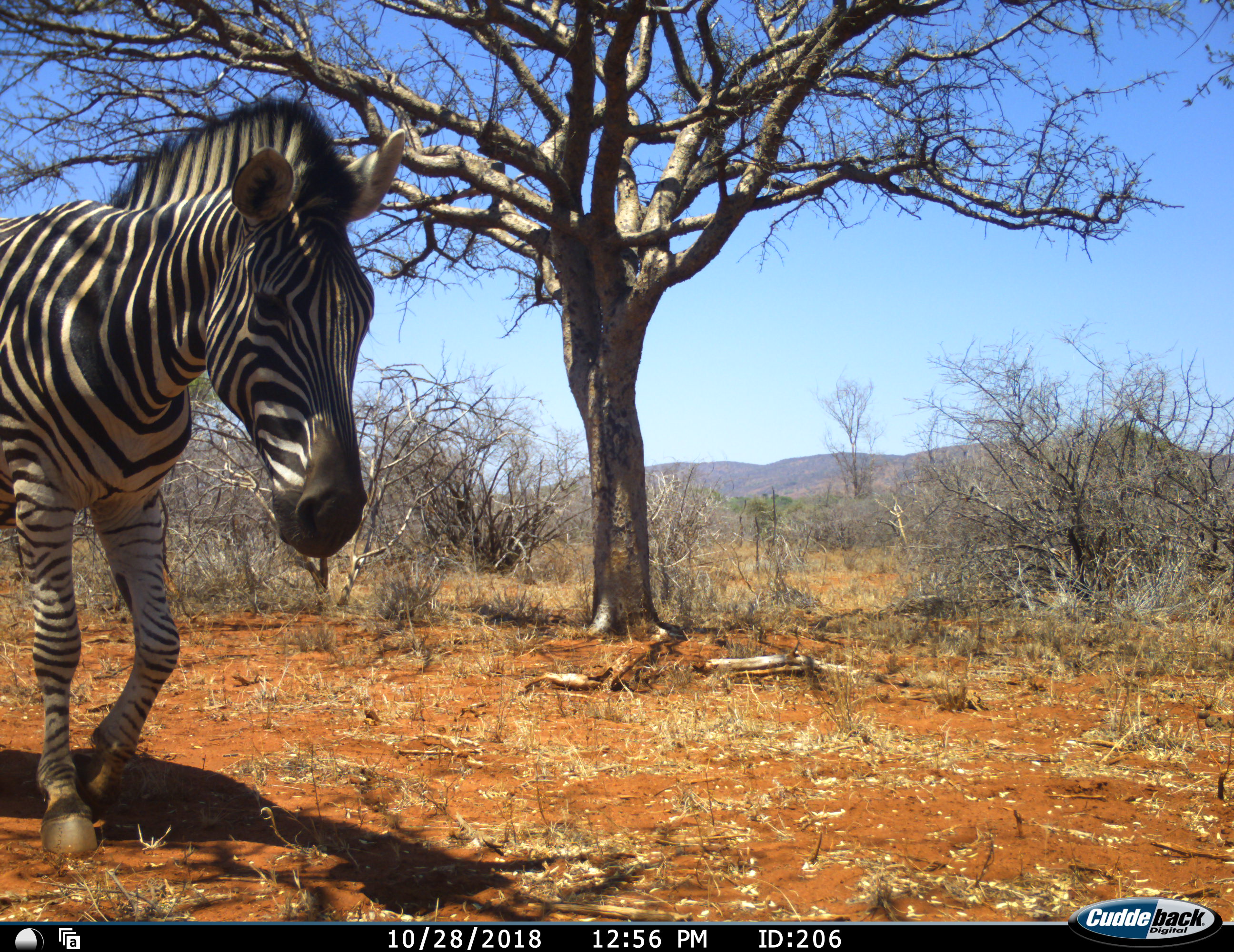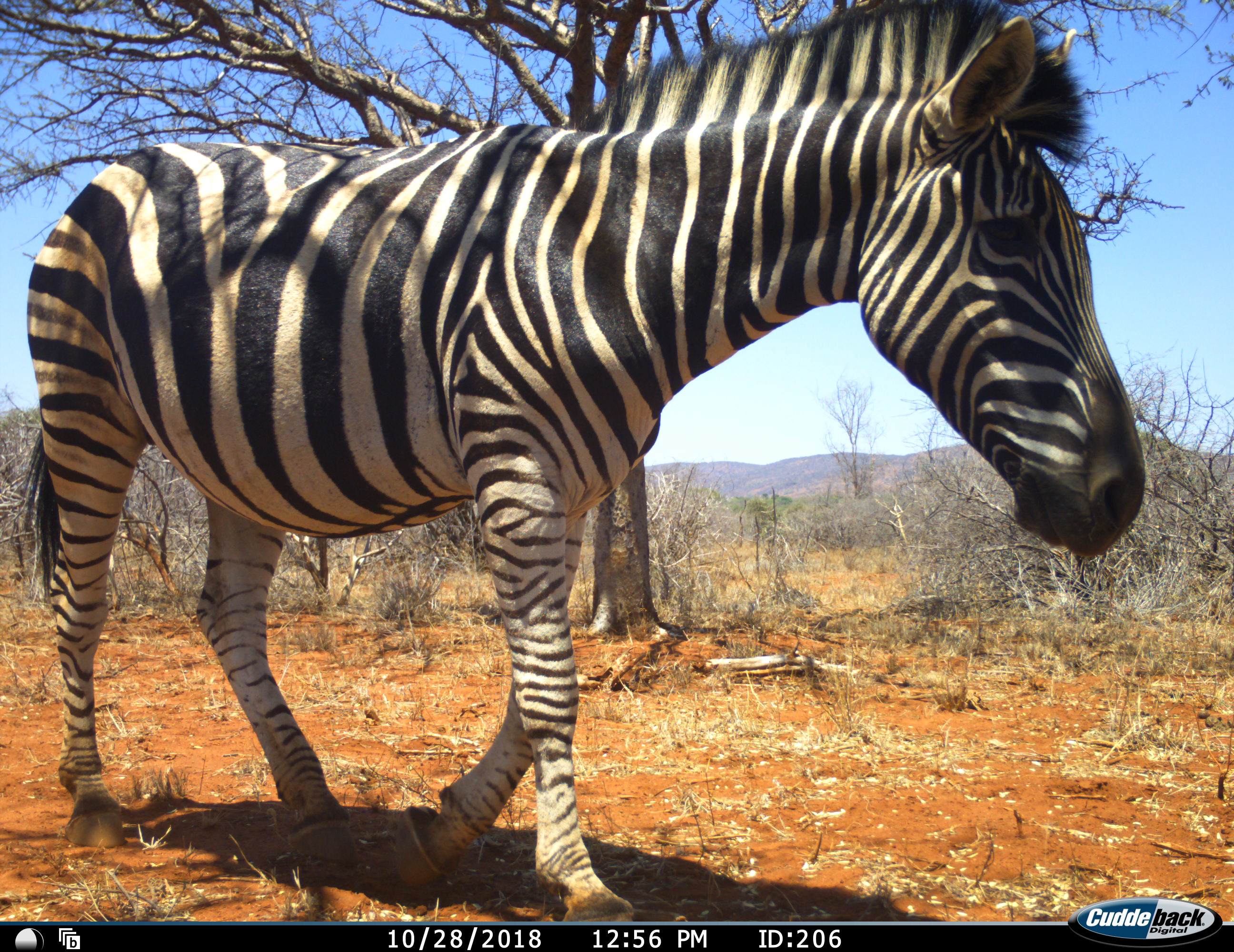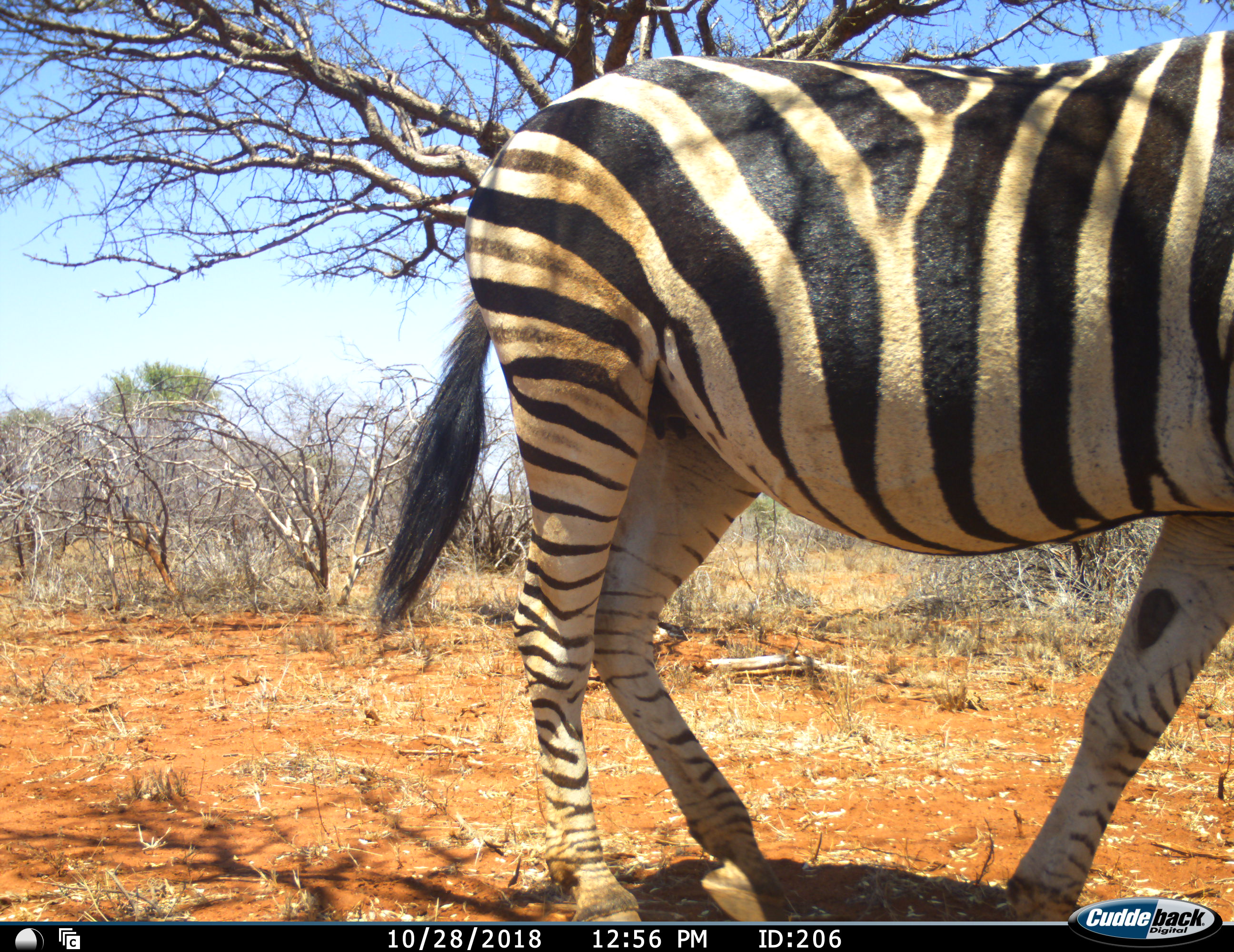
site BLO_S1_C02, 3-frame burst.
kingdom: Animalia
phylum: Chordata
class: Mammalia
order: Perissodactyla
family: Equidae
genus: Equus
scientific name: Equus quagga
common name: plains zebra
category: zebraplains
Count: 1.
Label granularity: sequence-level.